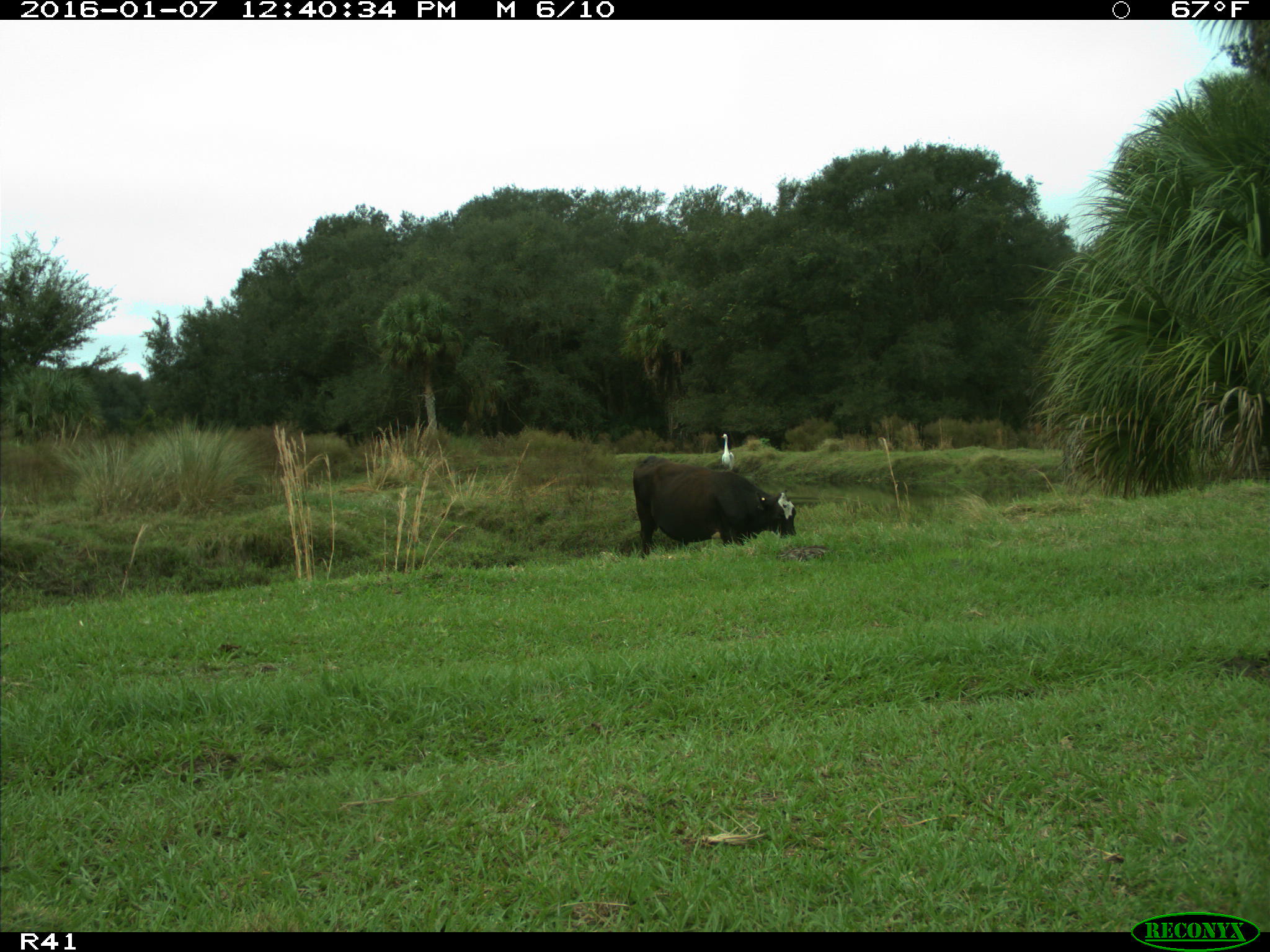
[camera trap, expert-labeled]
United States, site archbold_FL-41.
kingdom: Animalia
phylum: Chordata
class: Mammalia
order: Artiodactyla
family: Bovidae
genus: Bos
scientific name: Bos taurus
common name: domestic cow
Bos taurus (domestic cow).